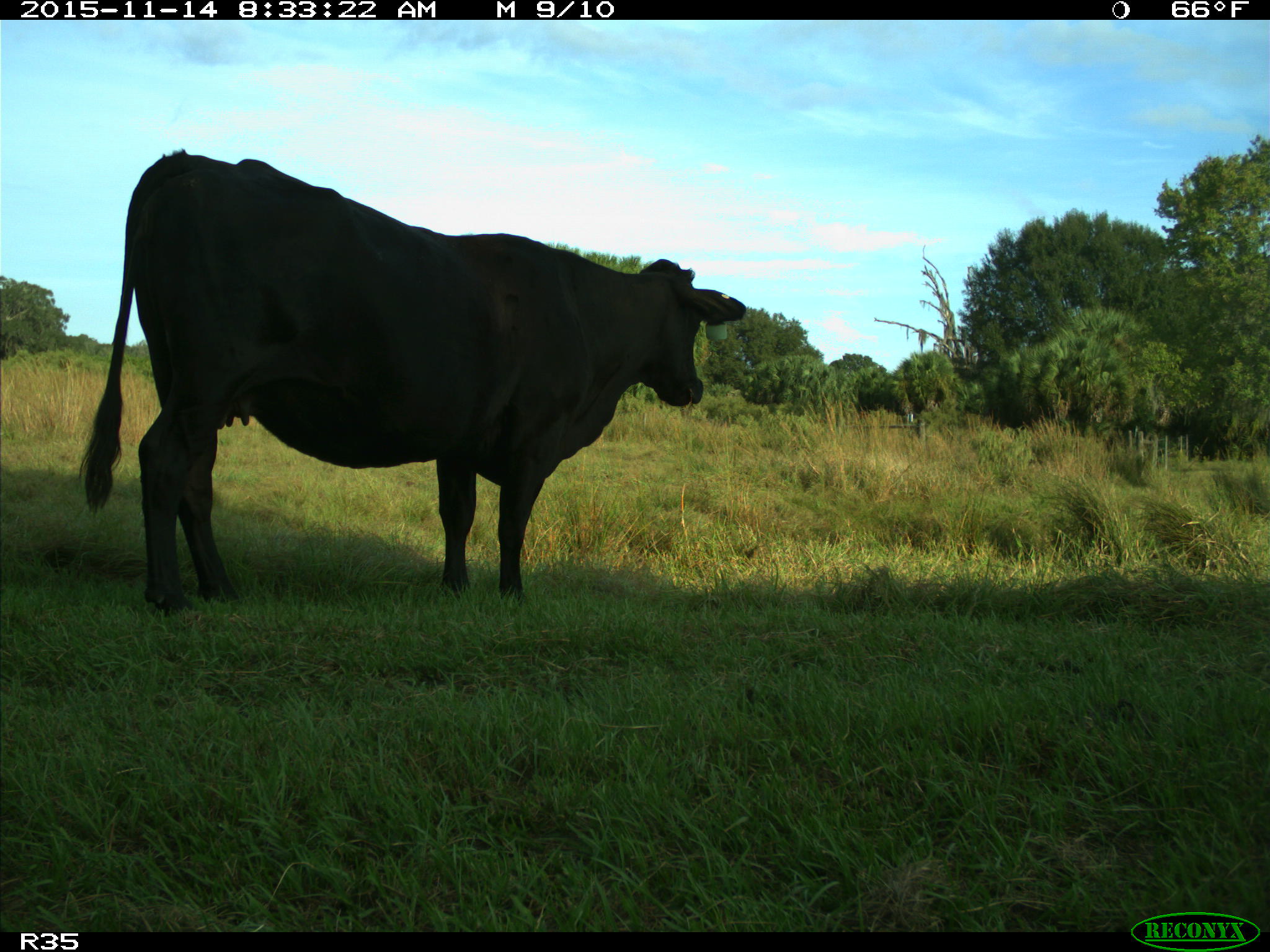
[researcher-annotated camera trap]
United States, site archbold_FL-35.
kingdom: Animalia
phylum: Chordata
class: Mammalia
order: Artiodactyla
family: Bovidae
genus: Bos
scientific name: Bos taurus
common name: domestic cow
Bos taurus (domestic cow).